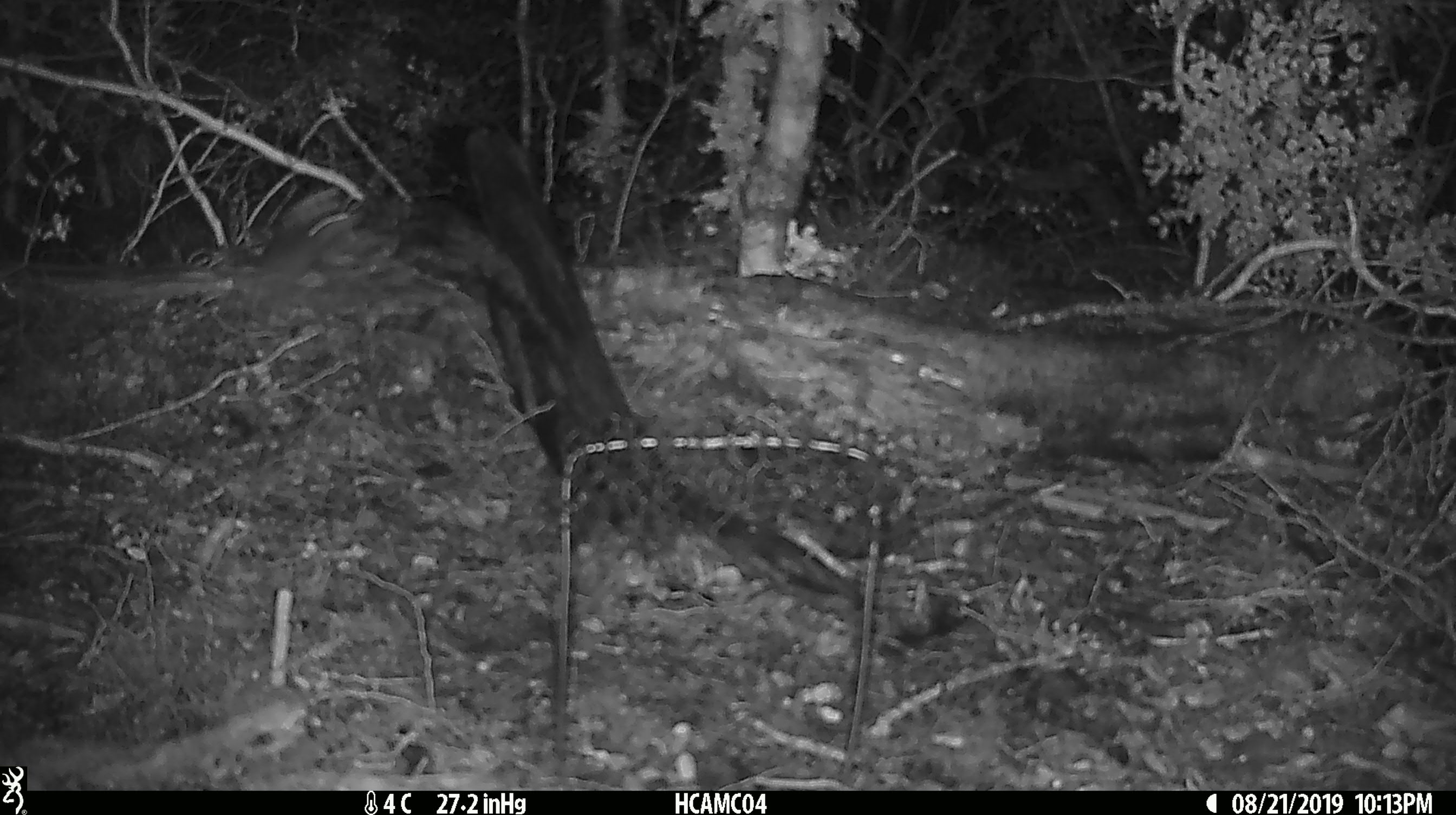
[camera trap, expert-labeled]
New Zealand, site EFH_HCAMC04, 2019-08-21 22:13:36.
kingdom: Animalia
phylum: Chordata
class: Mammalia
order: Rodentia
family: Muridae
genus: Mus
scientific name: Mus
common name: mouse